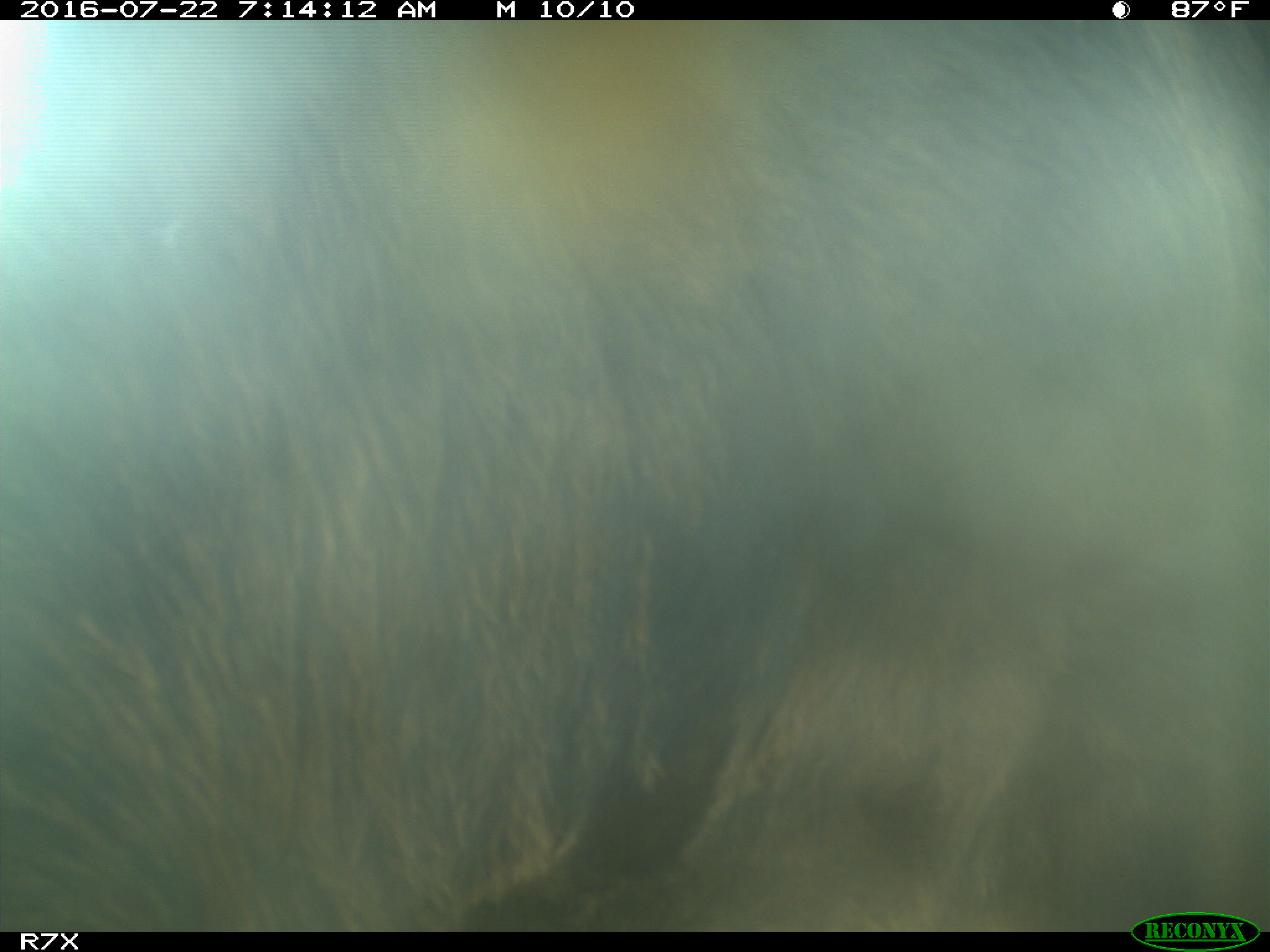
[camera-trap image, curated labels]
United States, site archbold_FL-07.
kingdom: Animalia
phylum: Chordata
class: Mammalia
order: Artiodactyla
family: Bovidae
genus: Bos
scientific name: Bos taurus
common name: domestic cow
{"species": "Bos taurus (domestic cow)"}